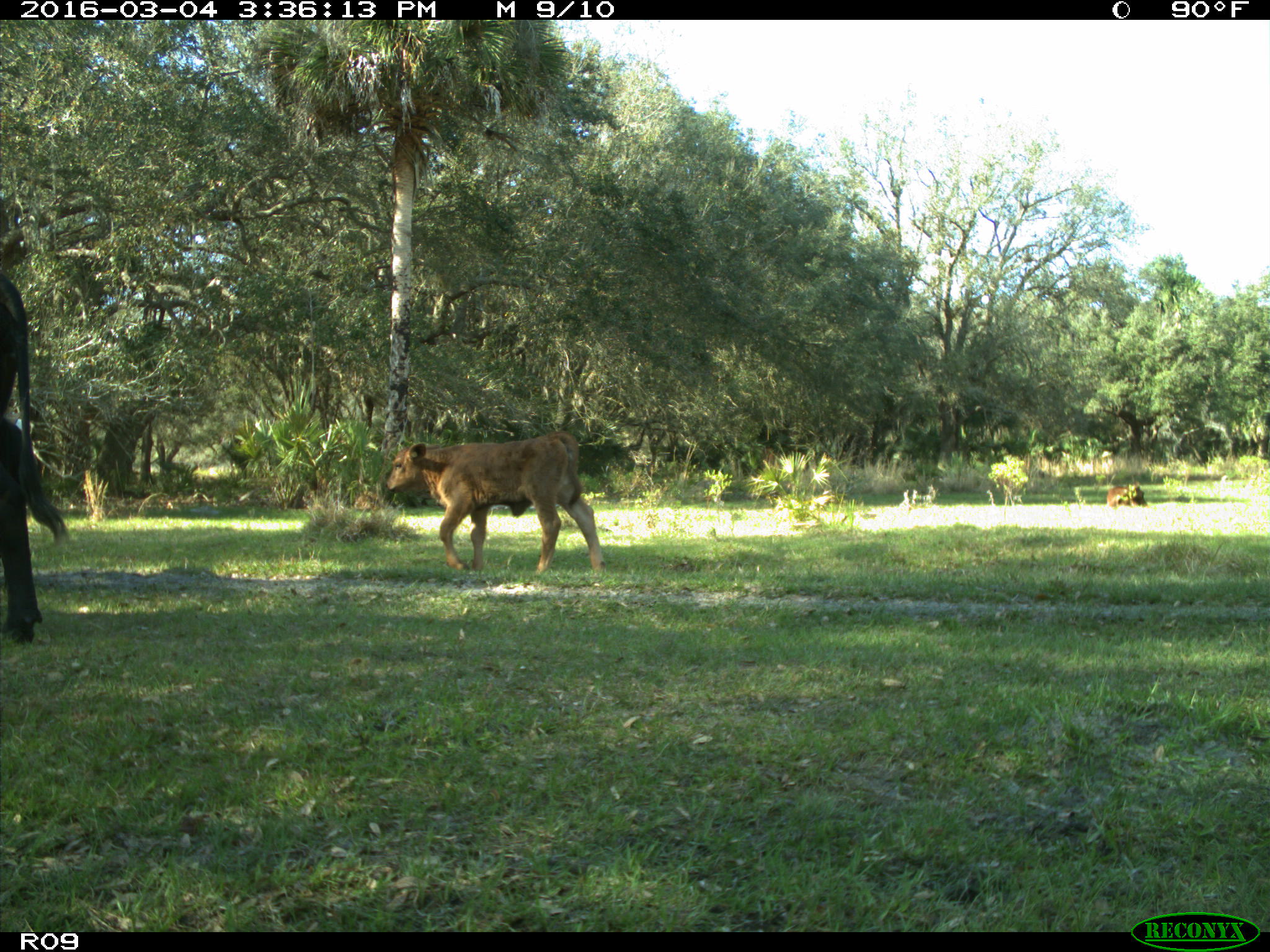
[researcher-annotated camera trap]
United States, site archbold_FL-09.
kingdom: Animalia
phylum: Chordata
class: Mammalia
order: Artiodactyla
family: Bovidae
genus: Bos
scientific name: Bos taurus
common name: domestic cow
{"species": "Bos taurus (domestic cow)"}